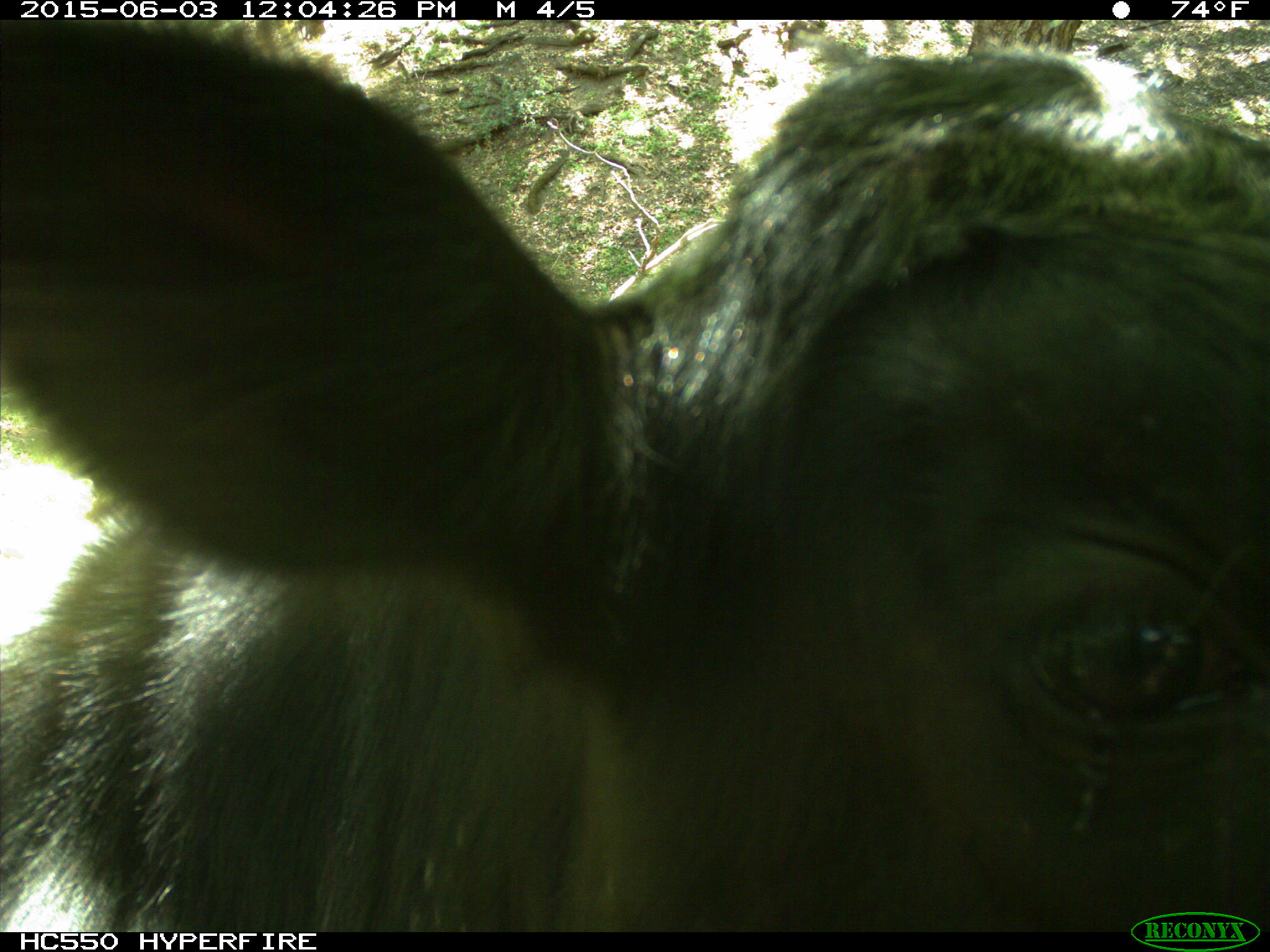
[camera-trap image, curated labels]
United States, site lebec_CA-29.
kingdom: Animalia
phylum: Chordata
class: Mammalia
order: Artiodactyla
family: Bovidae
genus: Bos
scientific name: Bos taurus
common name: domestic cow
Bos taurus (domestic cow).